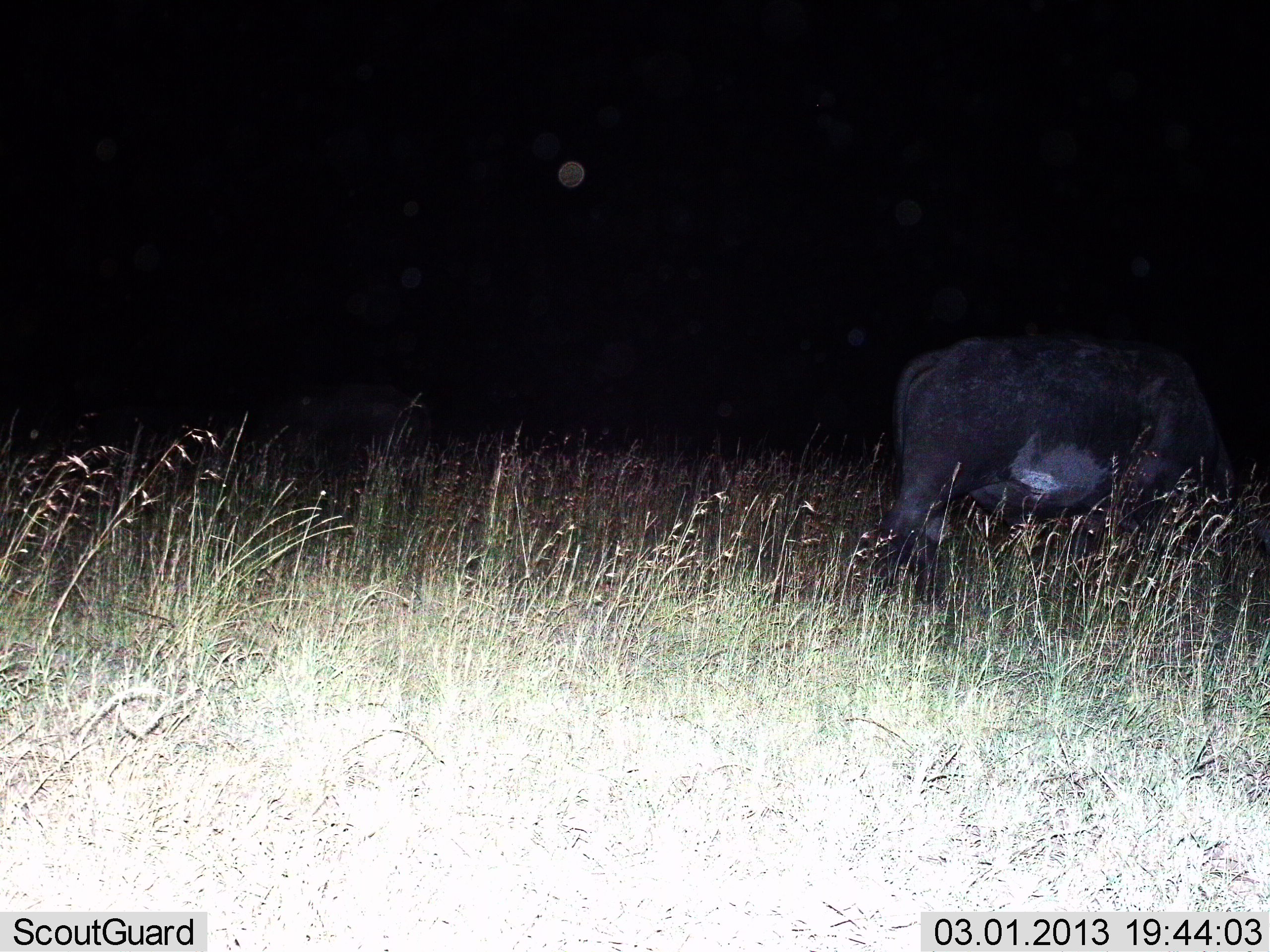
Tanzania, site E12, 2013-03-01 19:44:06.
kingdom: Animalia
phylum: Chordata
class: Mammalia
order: Artiodactyla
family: Bovidae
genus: Syncerus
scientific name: Syncerus caffer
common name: cape buffalo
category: buffalo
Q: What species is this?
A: Buffalo (cape buffalo) (Syncerus caffer).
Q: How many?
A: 1.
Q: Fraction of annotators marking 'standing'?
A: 35%.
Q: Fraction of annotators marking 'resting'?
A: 4%.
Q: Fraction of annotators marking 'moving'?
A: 0%.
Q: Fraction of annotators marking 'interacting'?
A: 0%.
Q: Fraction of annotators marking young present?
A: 0%.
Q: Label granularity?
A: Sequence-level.